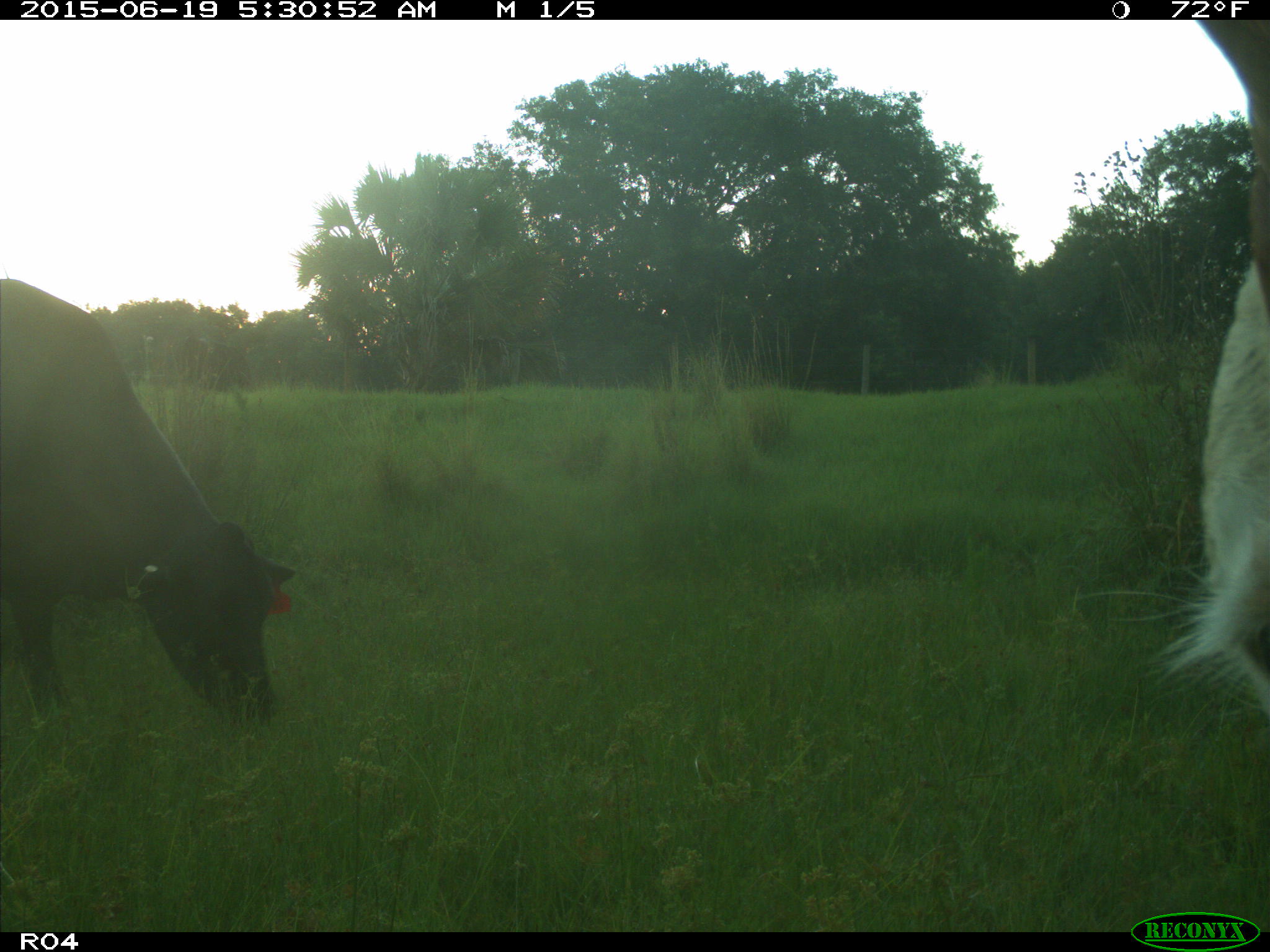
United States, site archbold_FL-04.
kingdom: Animalia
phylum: Chordata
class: Mammalia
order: Artiodactyla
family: Bovidae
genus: Bos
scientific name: Bos taurus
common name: domestic cow